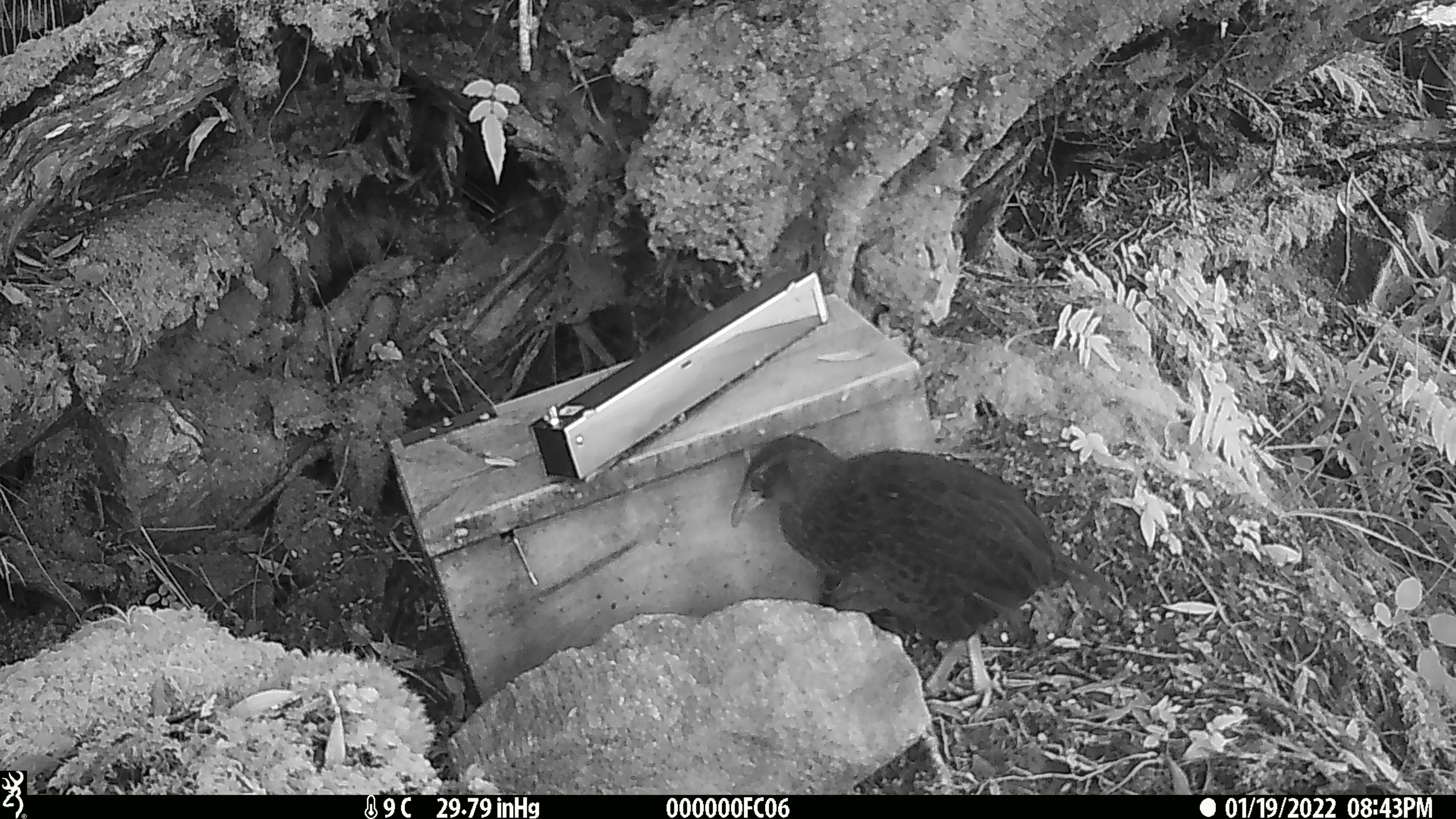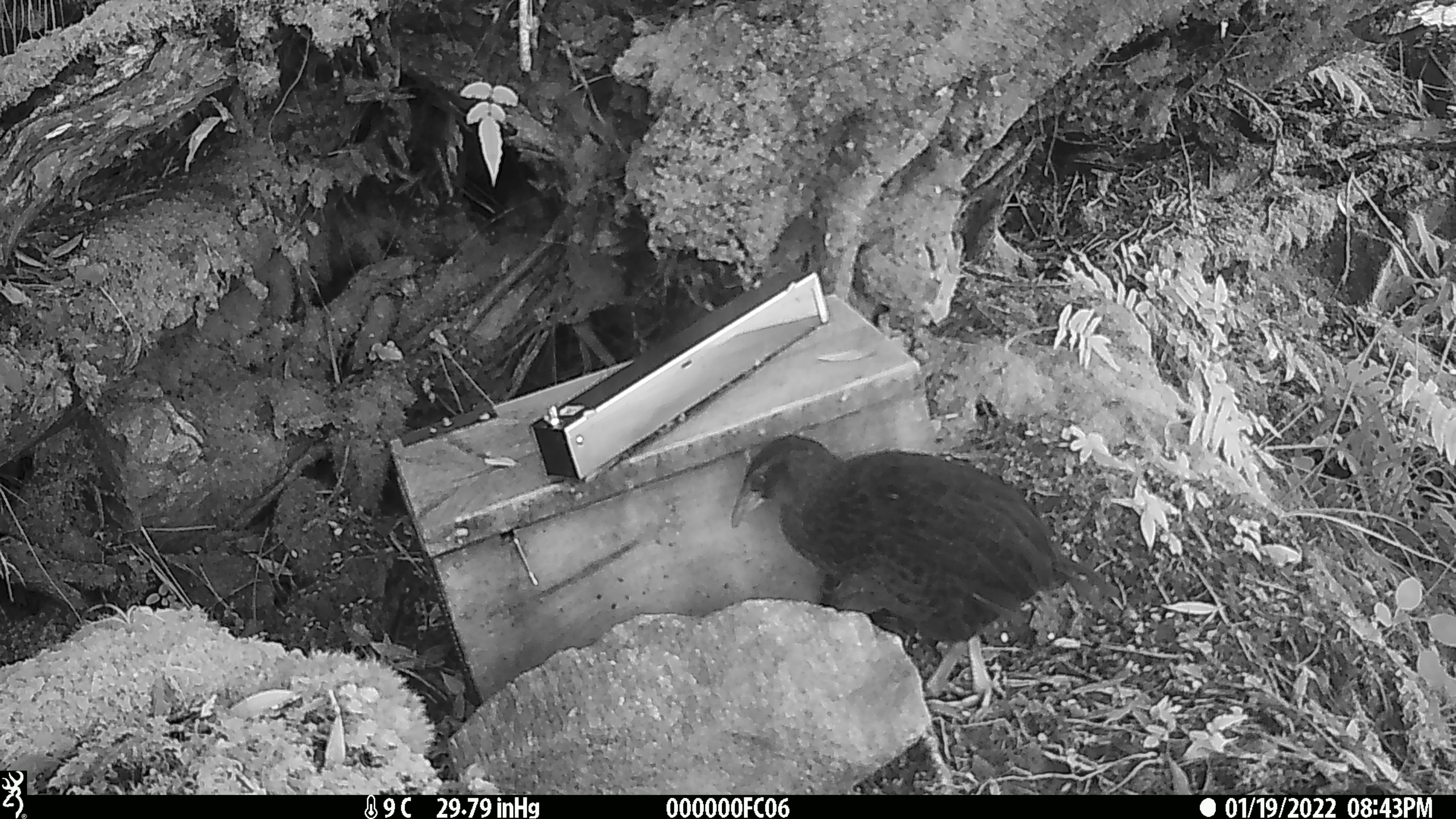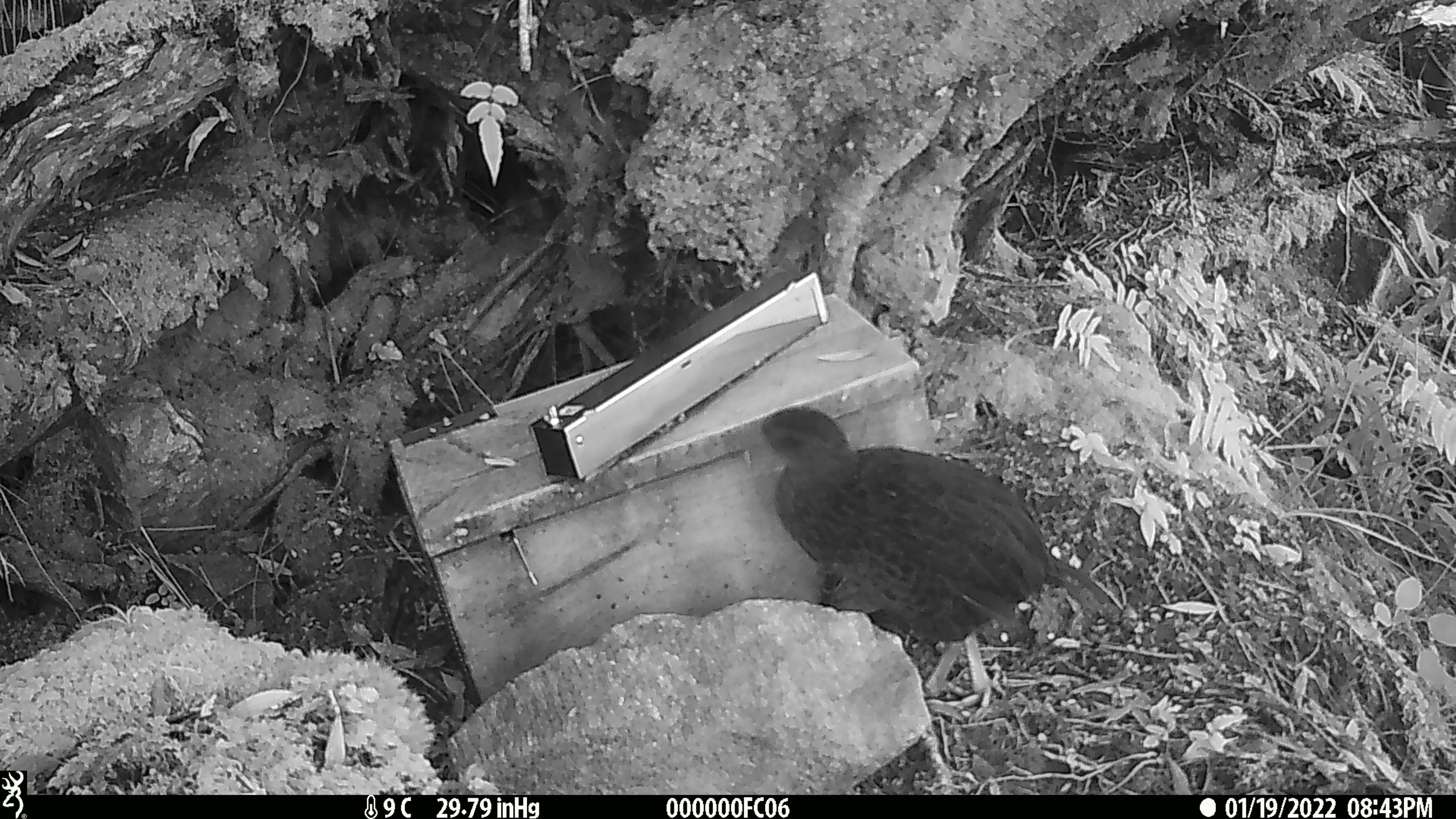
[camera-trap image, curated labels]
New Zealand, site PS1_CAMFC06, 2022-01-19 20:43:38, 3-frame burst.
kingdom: Animalia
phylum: Chordata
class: Aves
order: Gruiformes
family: Rallidae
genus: Gallirallus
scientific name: Gallirallus australis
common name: weka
Weka (Gallirallus australis).